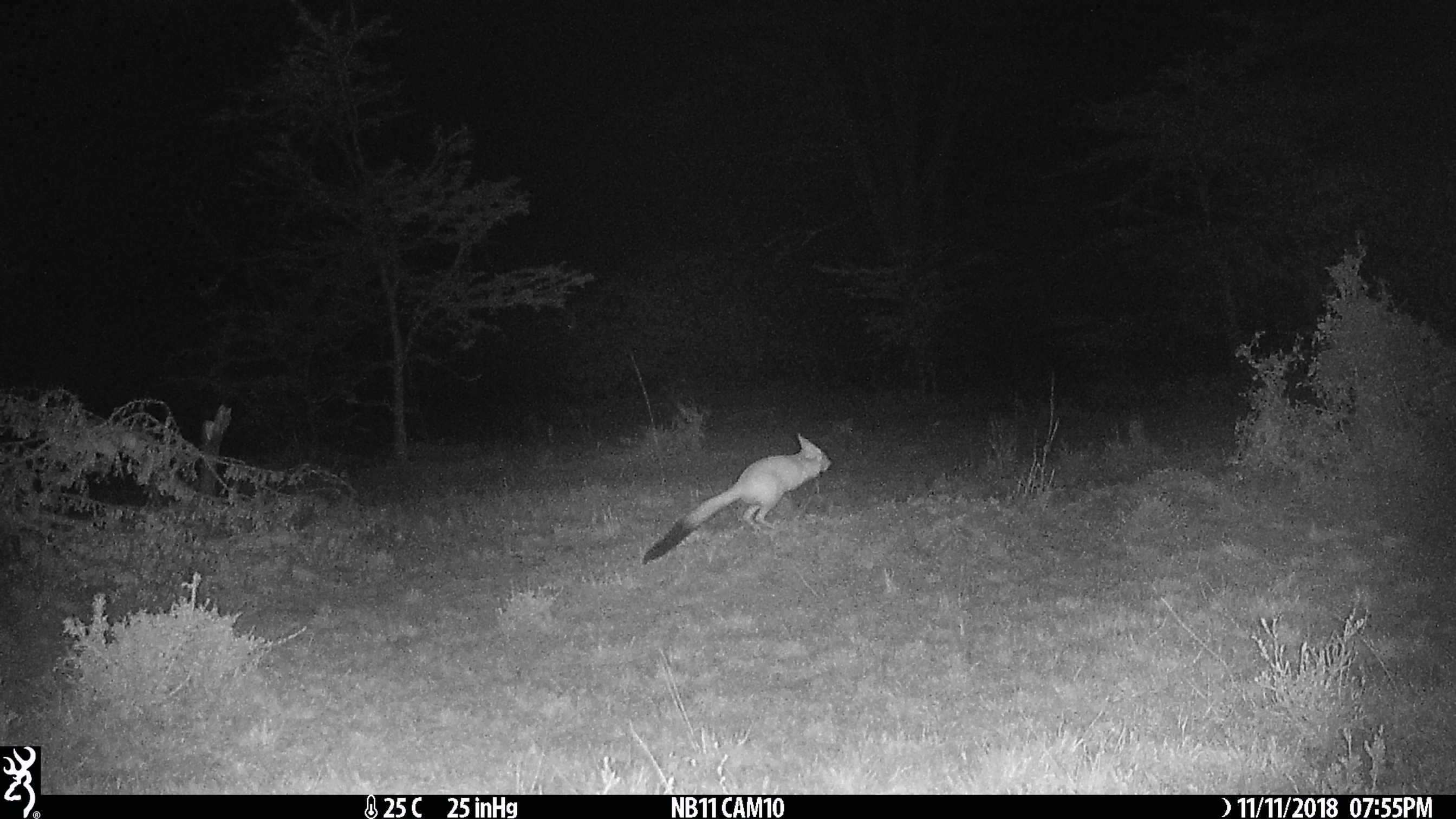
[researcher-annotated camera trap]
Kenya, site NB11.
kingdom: Animalia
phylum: Chordata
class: Mammalia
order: Rodentia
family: Pedetidae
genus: Pedetes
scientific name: Pedetes capensis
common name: springhare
Springhare (Pedetes capensis).